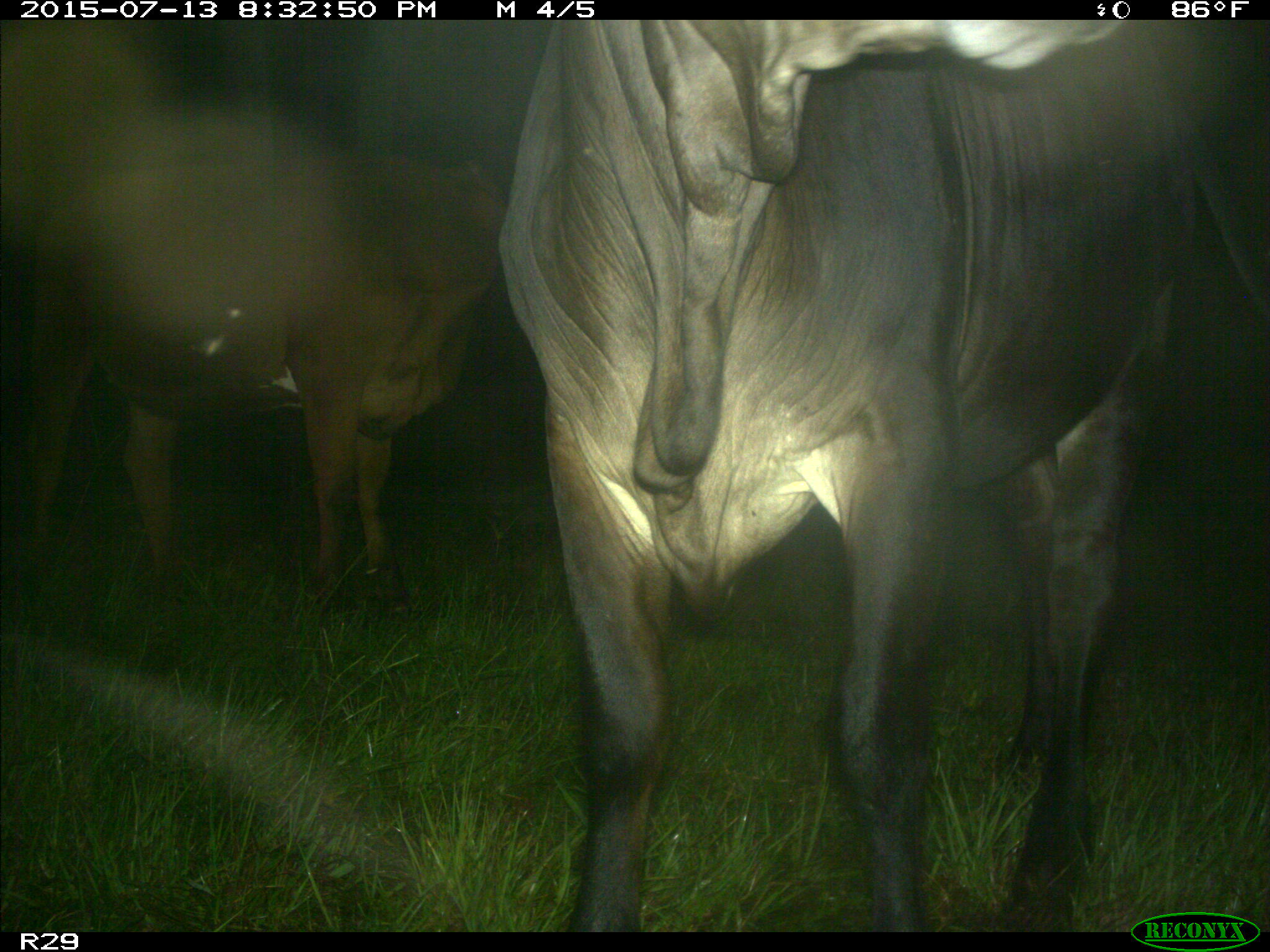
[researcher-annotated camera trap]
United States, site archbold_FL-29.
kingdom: Animalia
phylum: Chordata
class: Mammalia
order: Artiodactyla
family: Bovidae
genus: Bos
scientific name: Bos taurus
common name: domestic cow